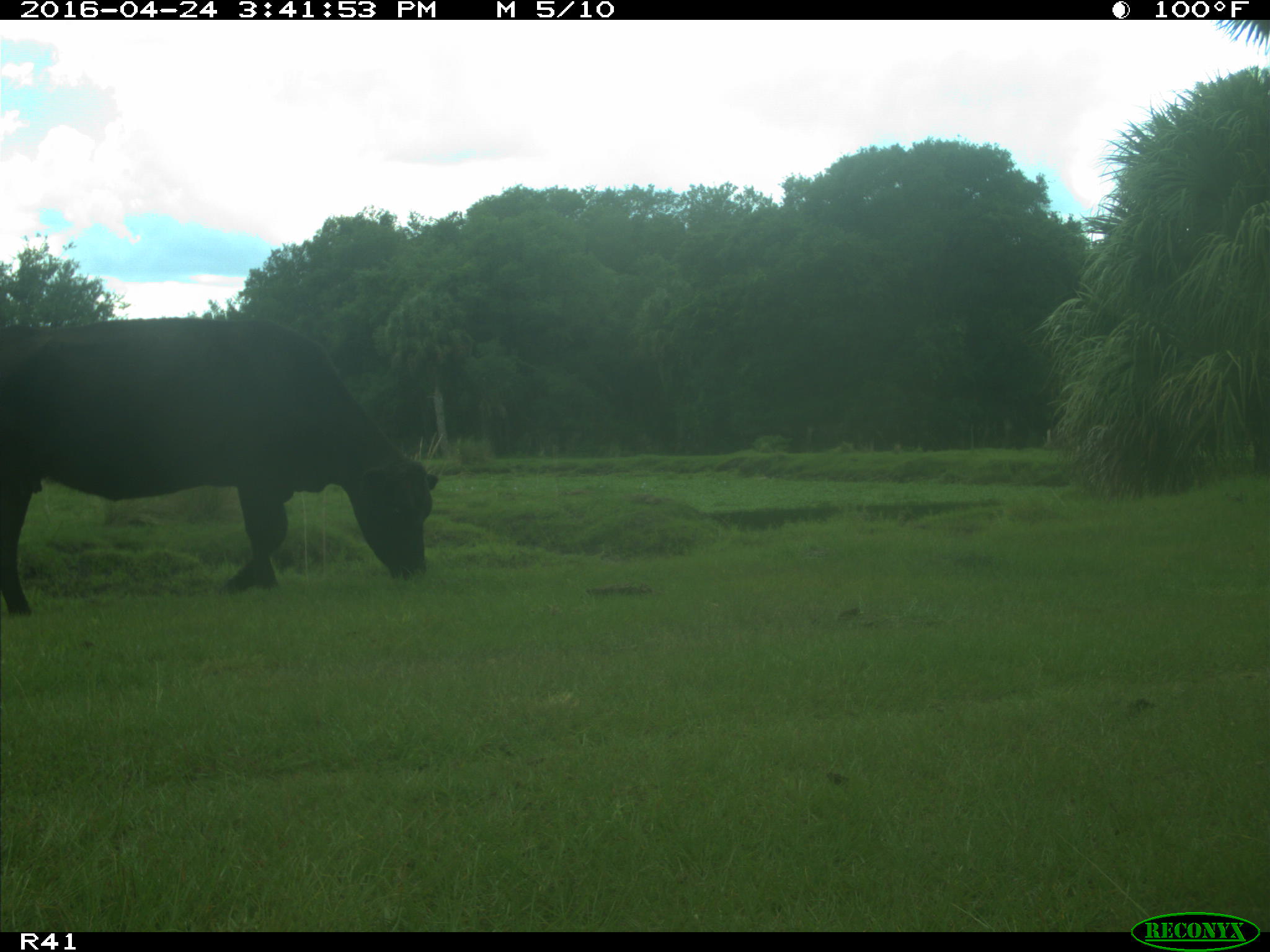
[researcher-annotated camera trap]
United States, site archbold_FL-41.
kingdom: Animalia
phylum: Chordata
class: Mammalia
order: Artiodactyla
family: Bovidae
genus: Bos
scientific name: Bos taurus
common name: domestic cow